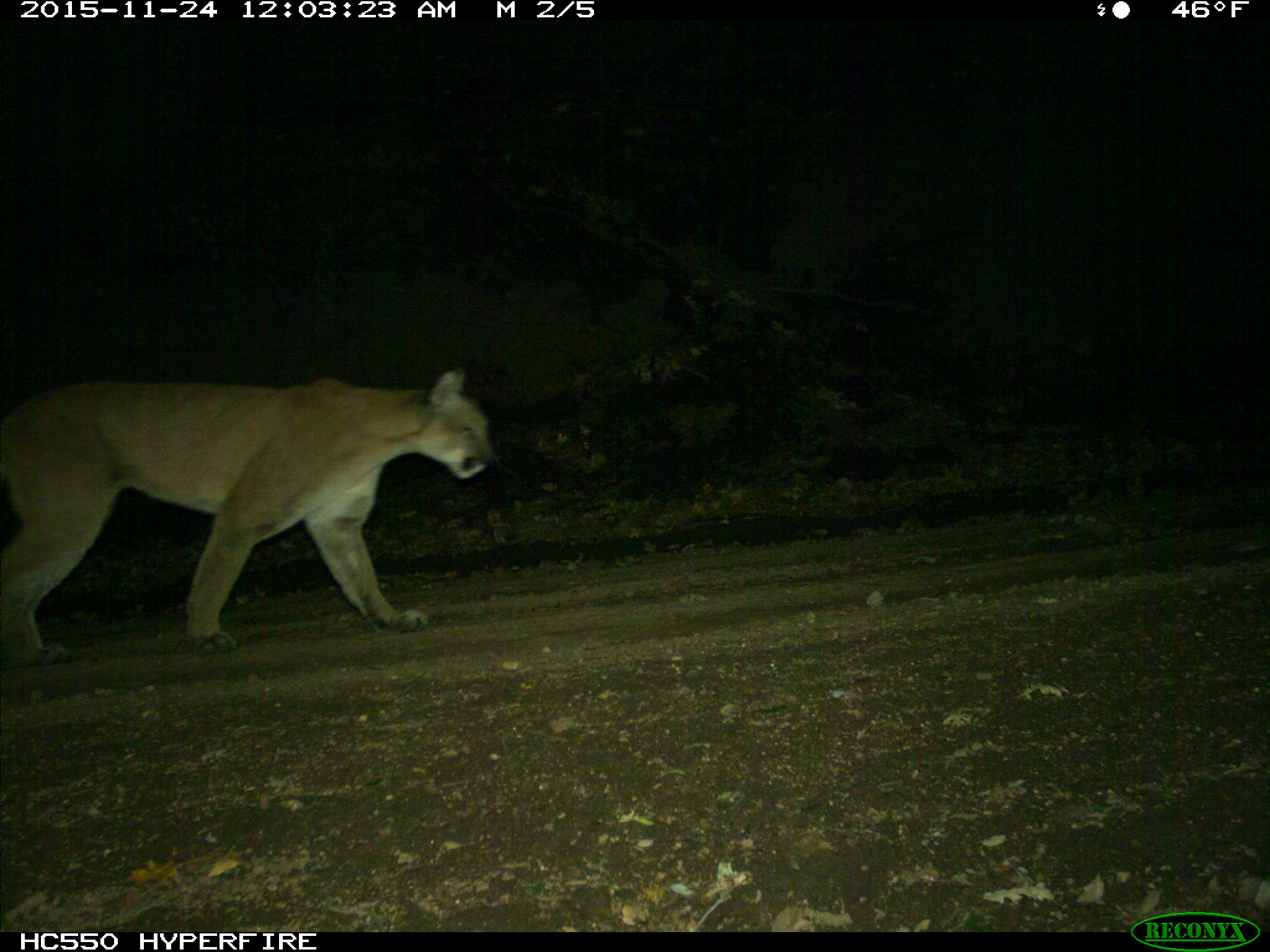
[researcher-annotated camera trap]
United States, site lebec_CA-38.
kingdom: Animalia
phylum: Chordata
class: Mammalia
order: Carnivora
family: Felidae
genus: Puma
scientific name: Puma concolor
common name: mountain lion